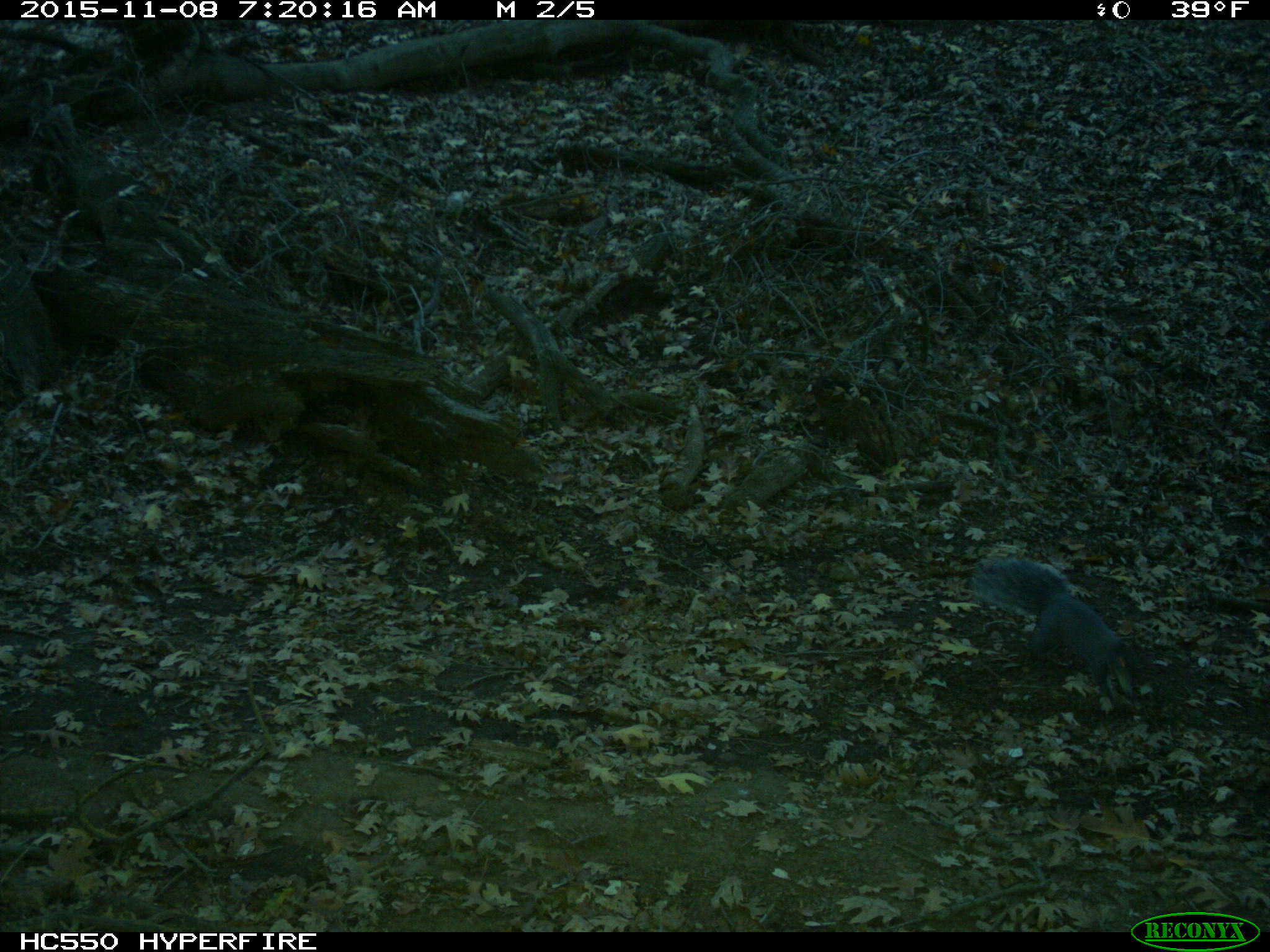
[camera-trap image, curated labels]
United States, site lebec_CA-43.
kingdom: Animalia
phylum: Chordata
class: Mammalia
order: Rodentia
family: Sciuridae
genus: Sciurus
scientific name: Sciurus carolinensis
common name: eastern gray squirrel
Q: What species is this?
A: Sciurus carolinensis (eastern gray squirrel).